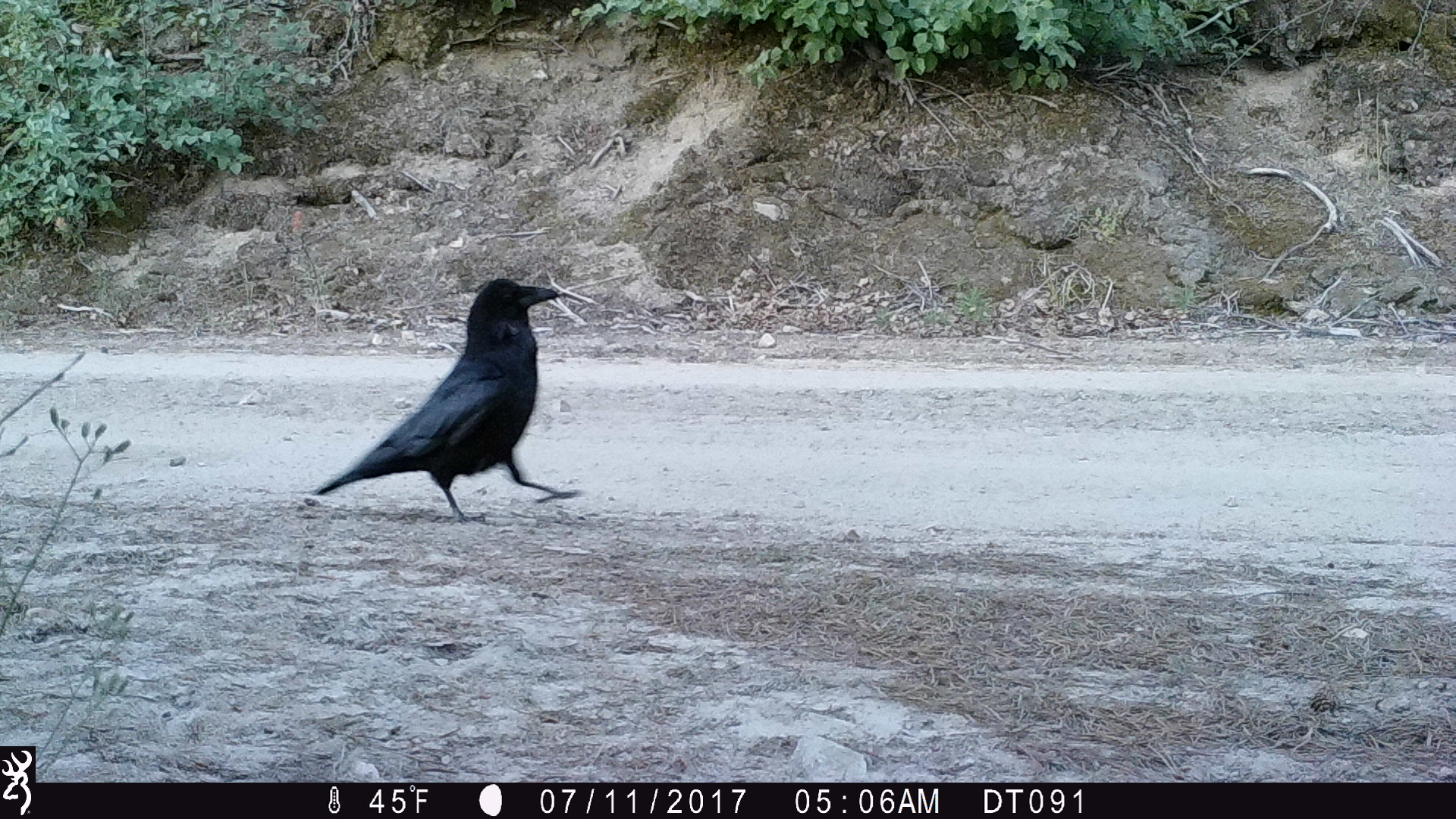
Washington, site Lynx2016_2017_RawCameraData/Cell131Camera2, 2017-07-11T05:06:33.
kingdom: Animalia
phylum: Chordata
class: Aves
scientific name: Aves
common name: birds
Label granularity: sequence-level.